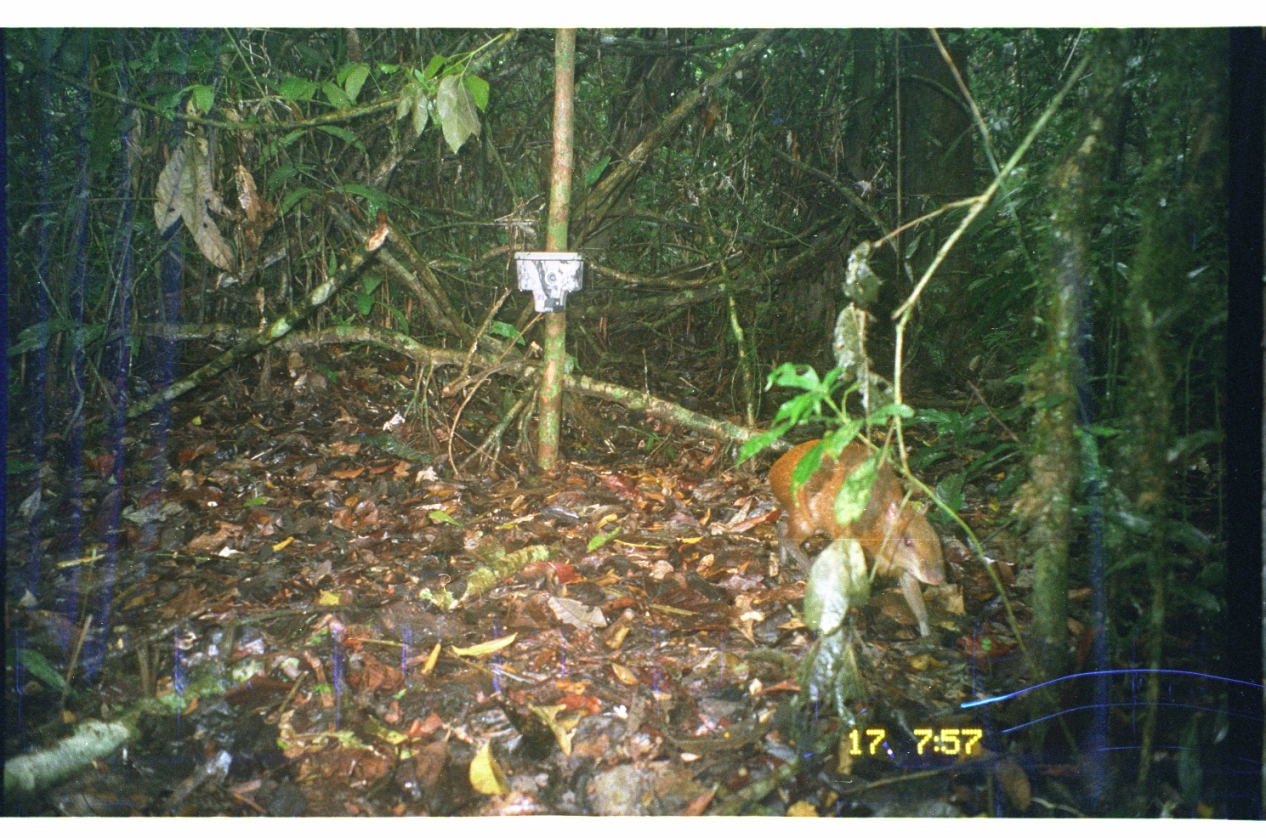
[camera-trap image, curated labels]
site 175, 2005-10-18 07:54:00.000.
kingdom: Animalia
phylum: Chordata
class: Mammalia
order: Rodentia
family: Dasyproctidae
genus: Dasyprocta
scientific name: Dasyprocta punctata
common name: central american agouti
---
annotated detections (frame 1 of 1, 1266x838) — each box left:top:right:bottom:
dasyprocta punctata: 767:438:944:638